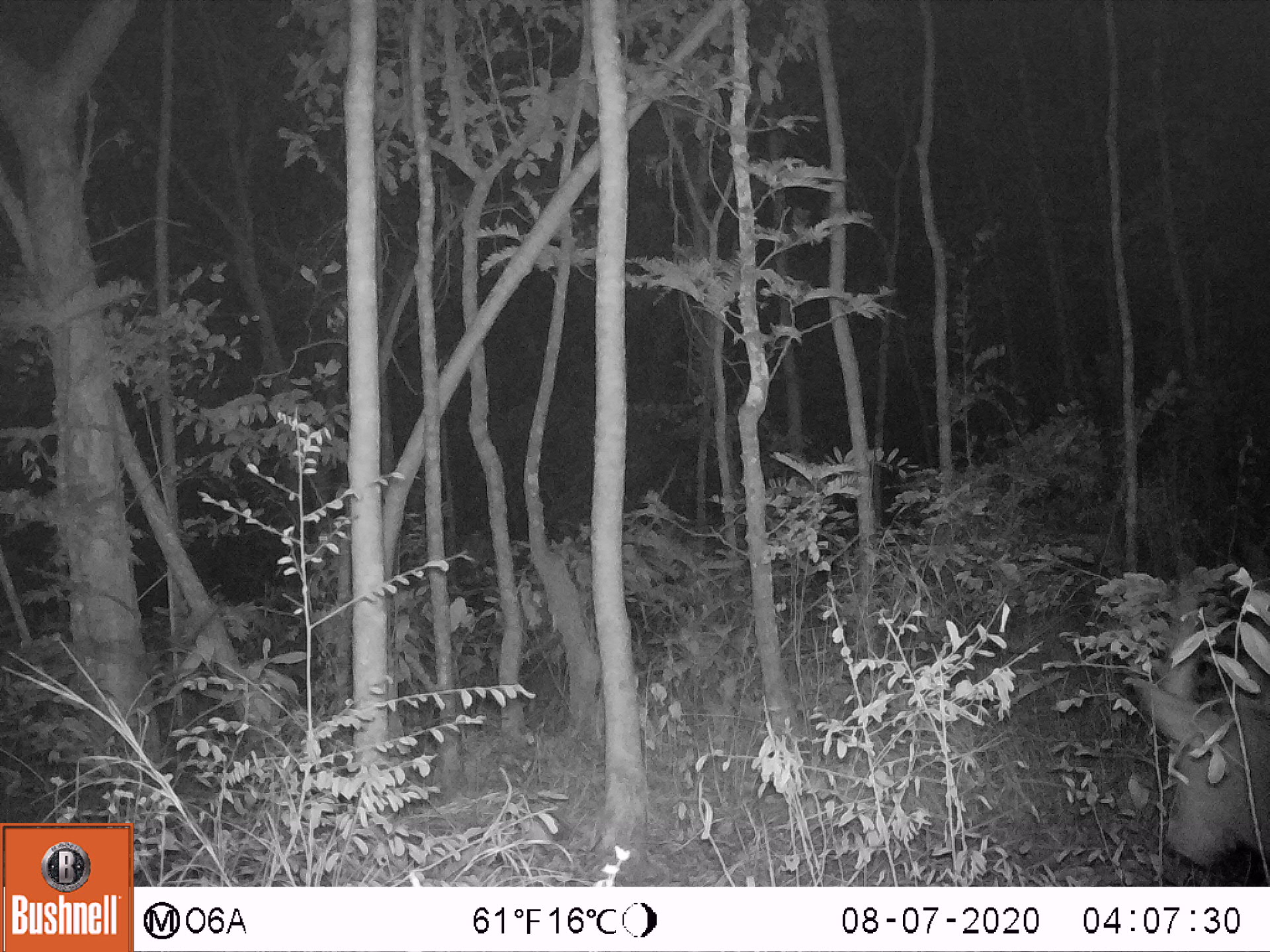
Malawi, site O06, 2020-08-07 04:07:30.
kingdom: Animalia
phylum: Chordata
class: Mammalia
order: Artiodactyla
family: Bovidae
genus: Tragelaphus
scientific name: Tragelaphus sylvaticus sylvaticus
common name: cape bushbuck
Cape bushbuck (Tragelaphus sylvaticus sylvaticus), count 1.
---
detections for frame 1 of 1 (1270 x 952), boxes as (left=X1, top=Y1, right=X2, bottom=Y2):
cape bushbuck: (left=1133, top=535, right=1269, bottom=877)